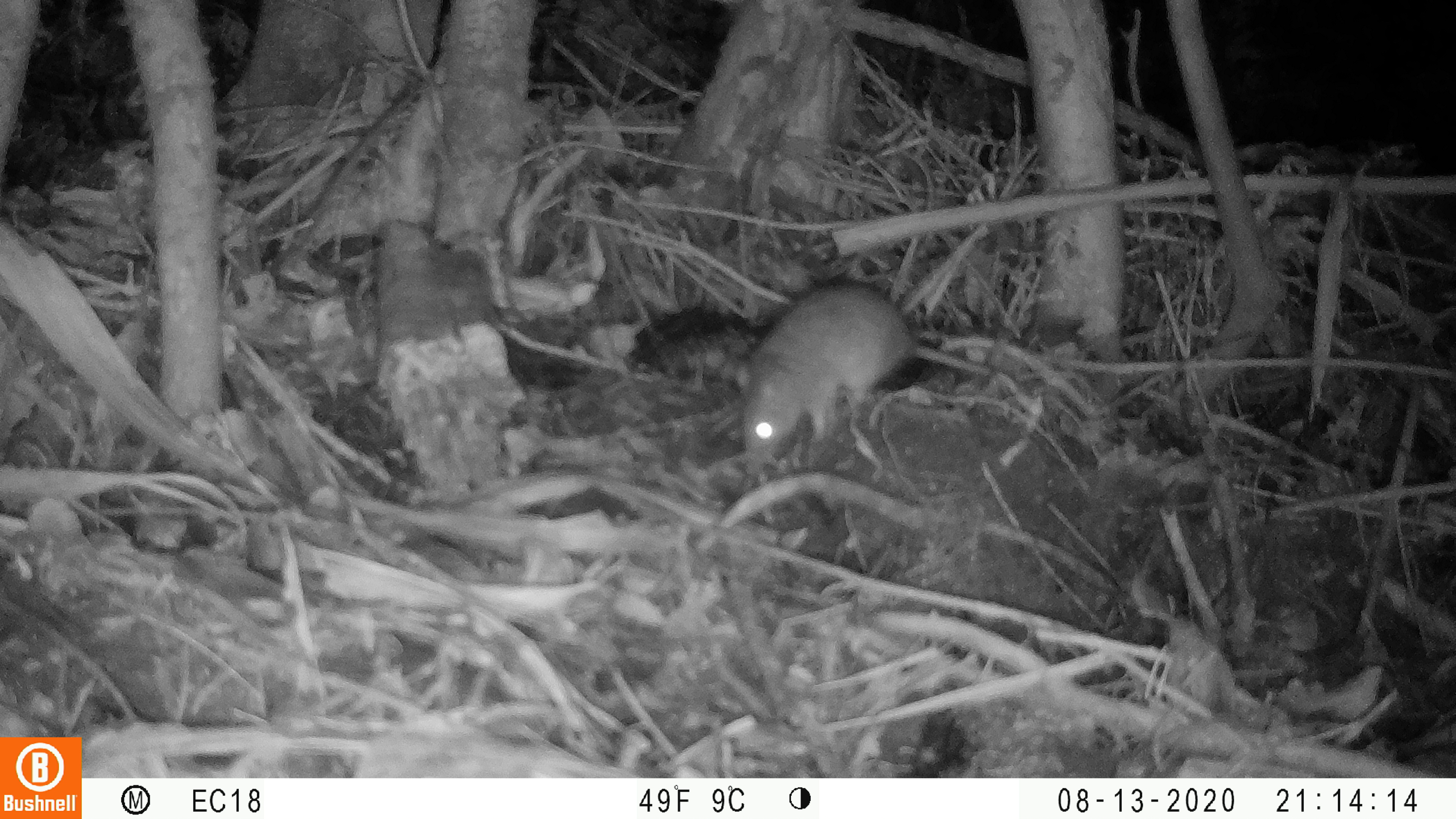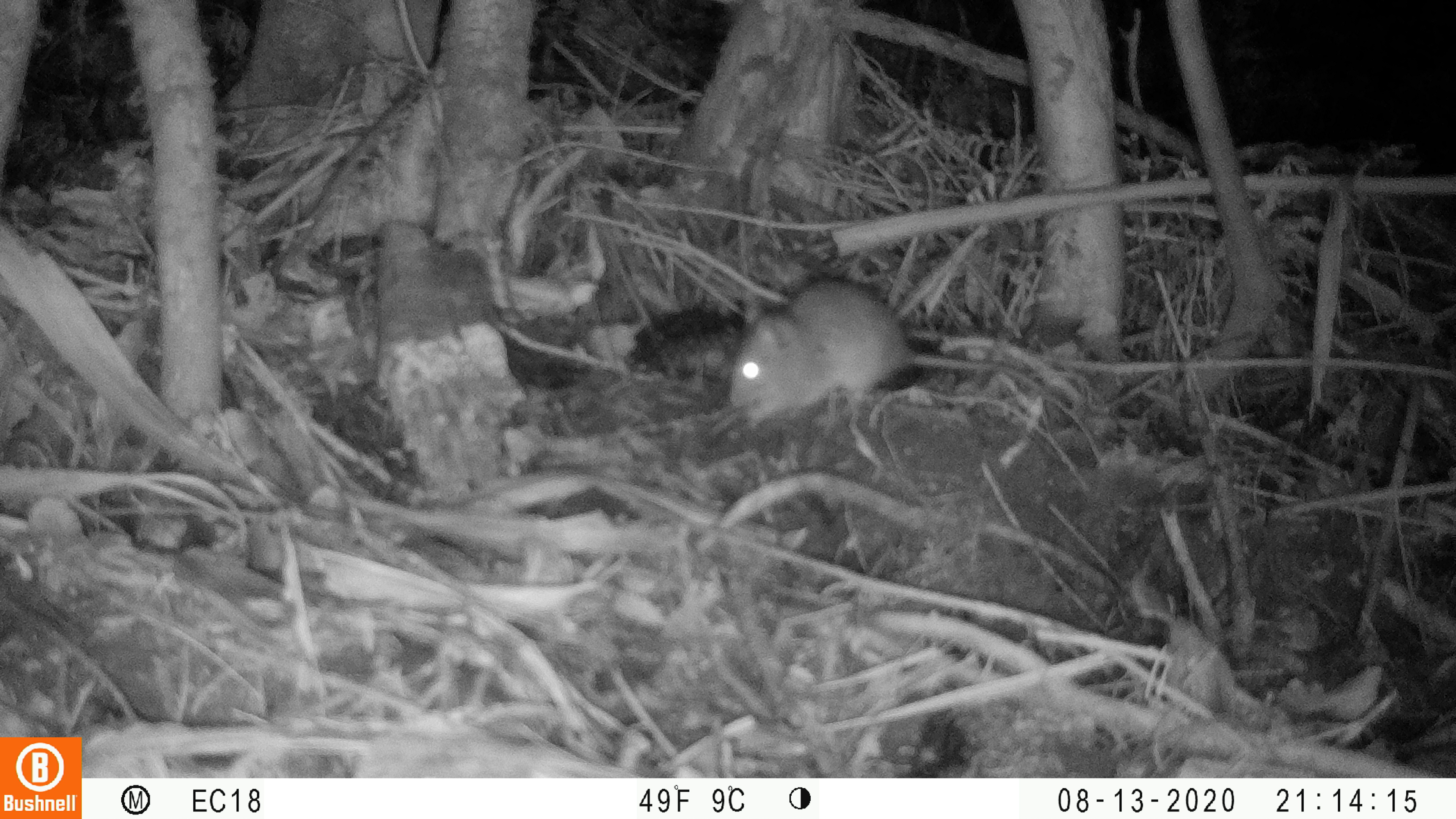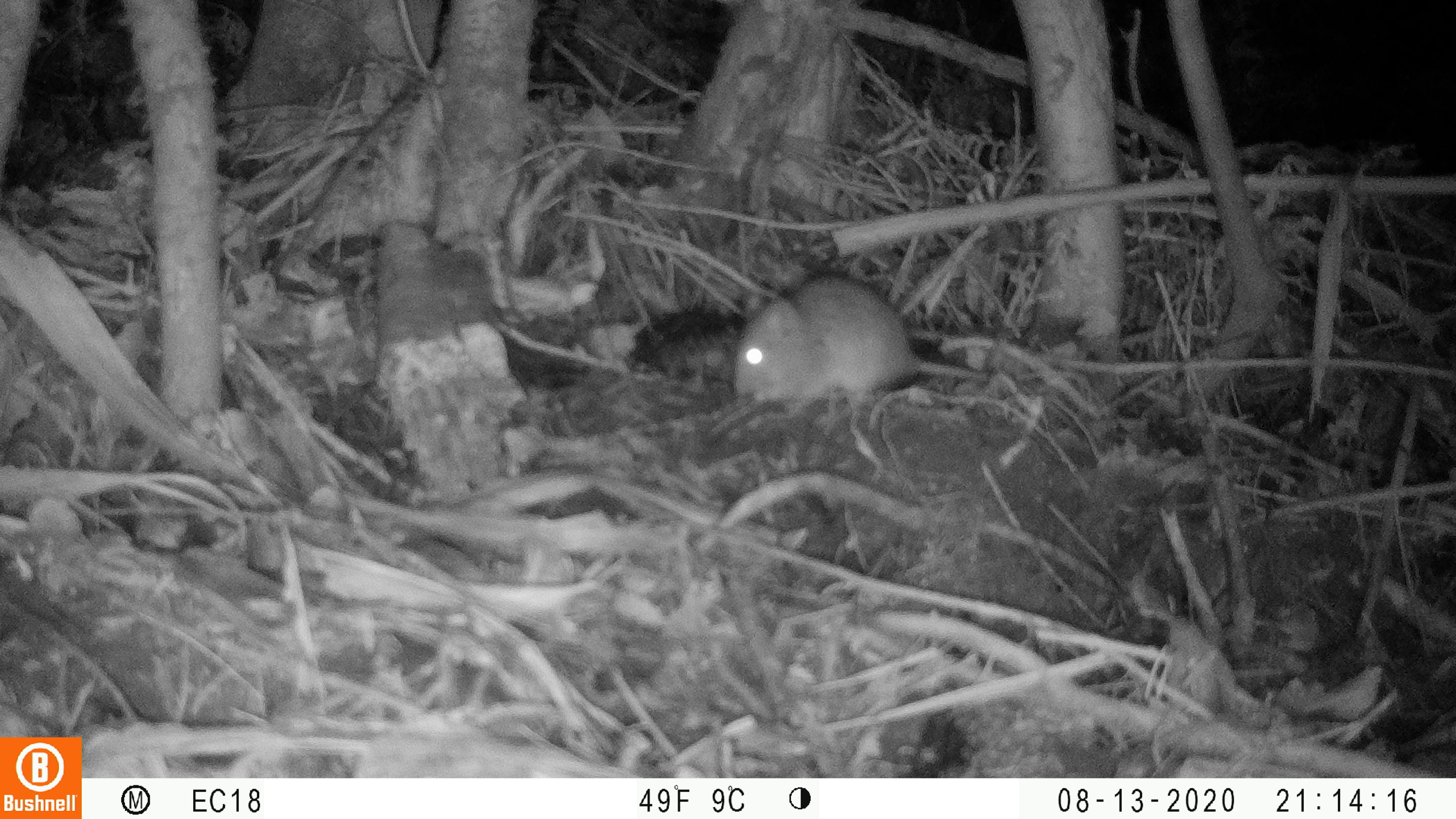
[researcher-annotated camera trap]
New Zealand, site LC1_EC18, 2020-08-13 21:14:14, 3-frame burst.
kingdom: Animalia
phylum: Chordata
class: Mammalia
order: Rodentia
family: Muridae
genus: Rattus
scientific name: Rattus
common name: rat